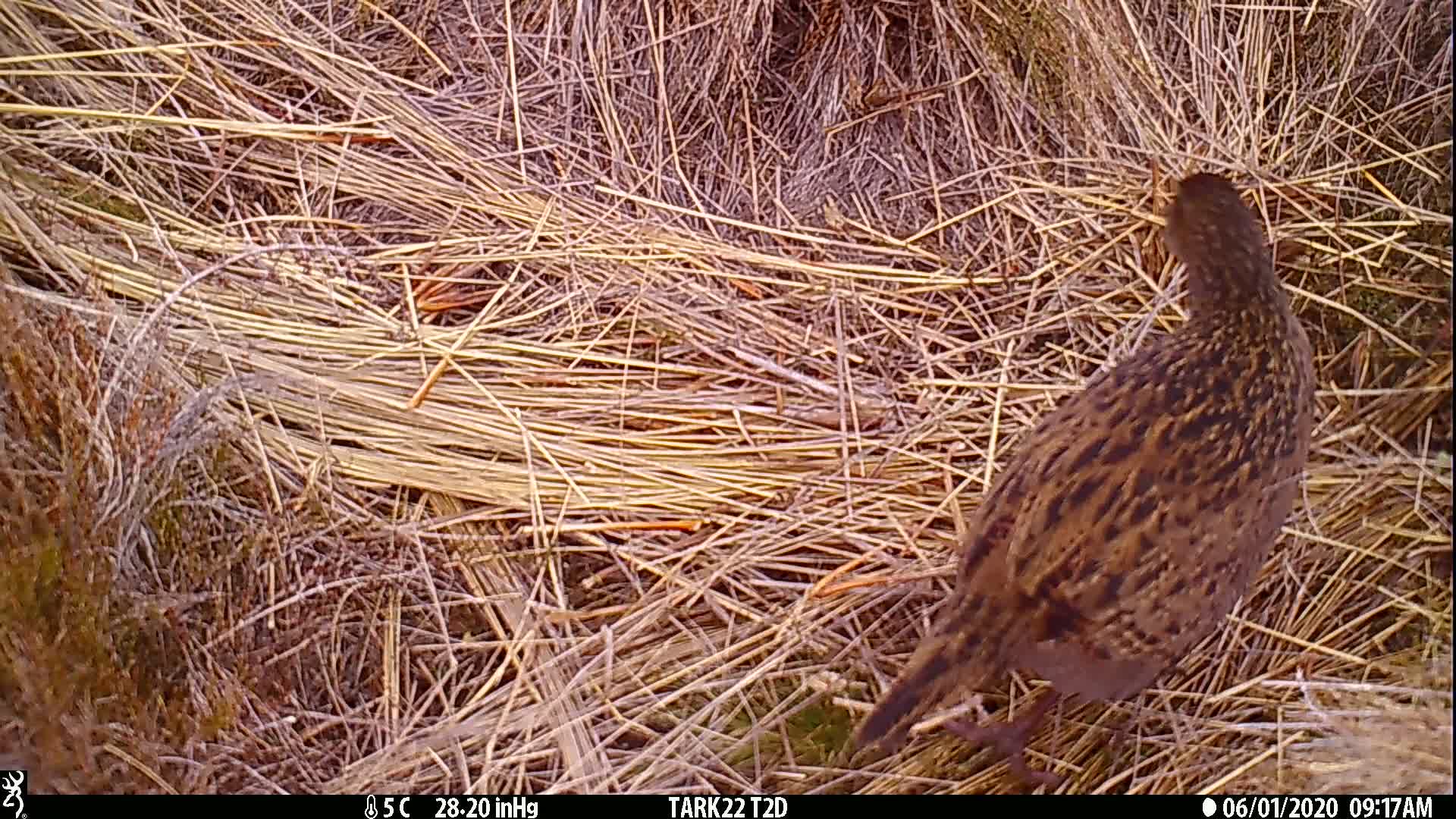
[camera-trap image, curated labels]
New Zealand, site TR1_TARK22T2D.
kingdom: Animalia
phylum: Chordata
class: Aves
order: Gruiformes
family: Rallidae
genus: Gallirallus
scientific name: Gallirallus australis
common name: weka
Weka (Gallirallus australis).